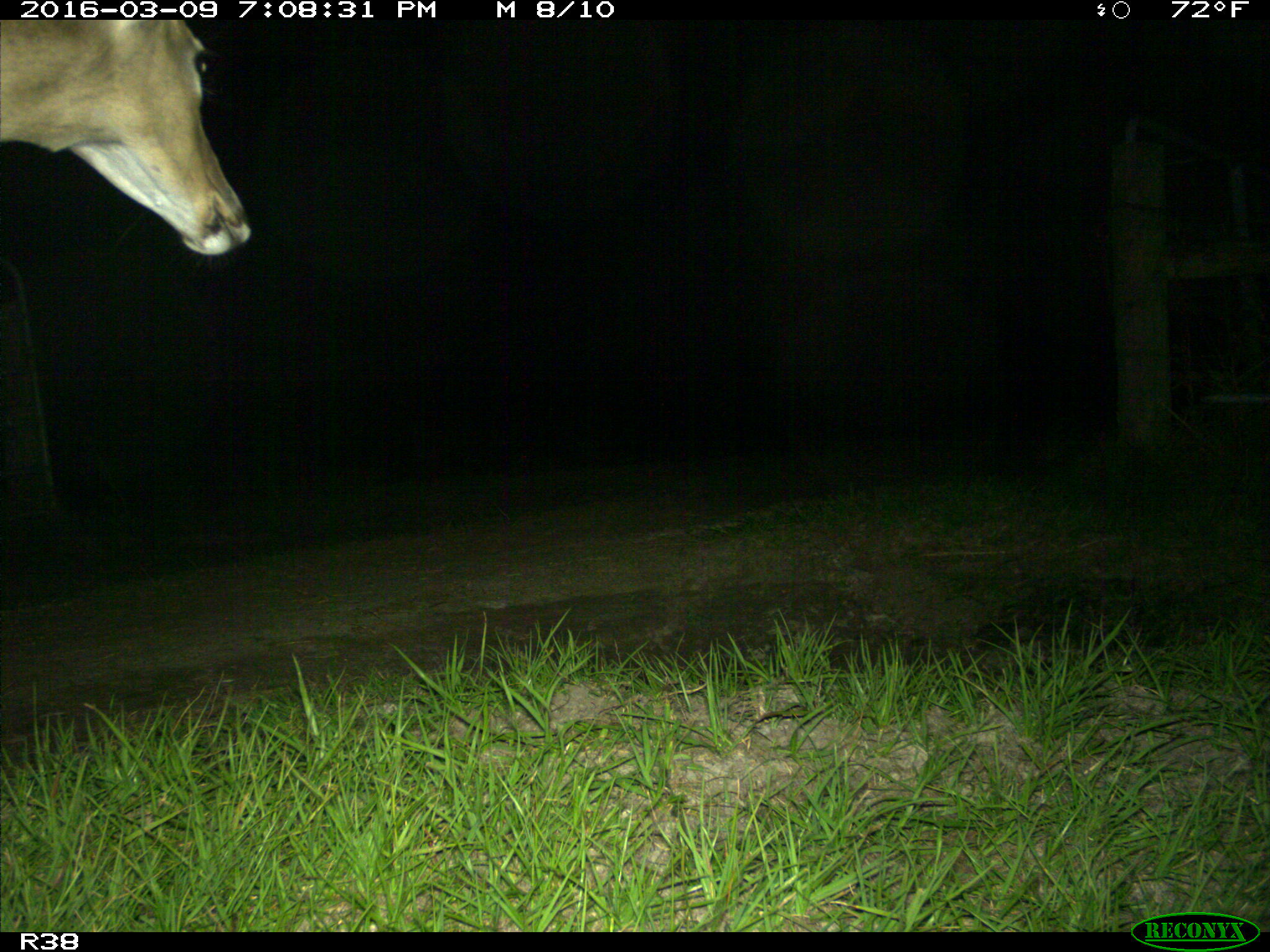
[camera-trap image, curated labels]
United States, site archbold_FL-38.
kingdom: Animalia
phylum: Chordata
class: Mammalia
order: Artiodactyla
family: Cervidae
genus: Odocoileus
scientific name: Odocoileus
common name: deer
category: unidentified deer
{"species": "unidentified deer (deer) (Odocoileus)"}